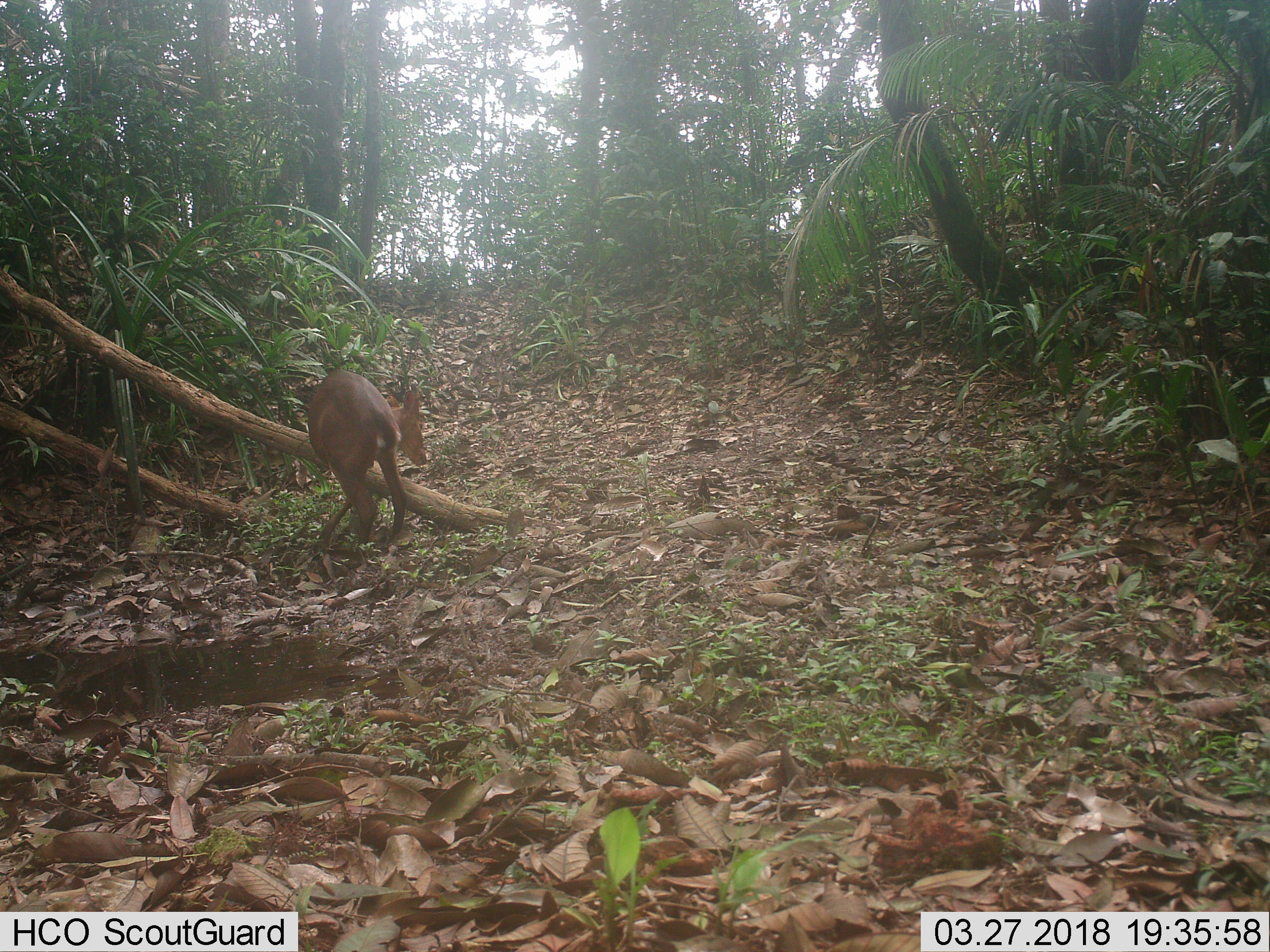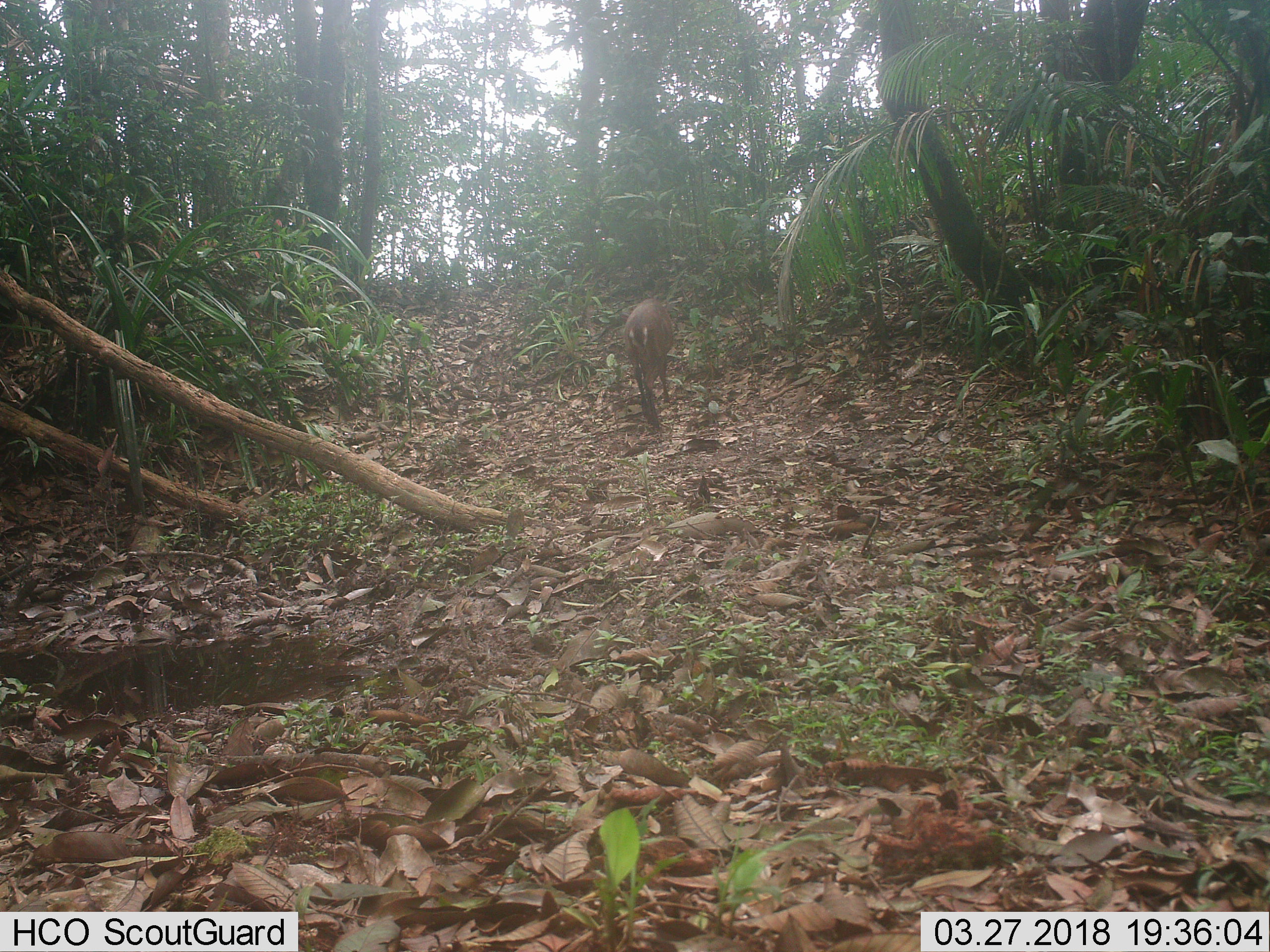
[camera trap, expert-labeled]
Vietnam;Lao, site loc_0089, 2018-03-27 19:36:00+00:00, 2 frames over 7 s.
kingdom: Animalia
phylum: Chordata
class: Mammalia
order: Artiodactyla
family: Cervidae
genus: Muntiacus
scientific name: Muntiacus vuquangensis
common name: large-antlered muntjac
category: large antlered muntjac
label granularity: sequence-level